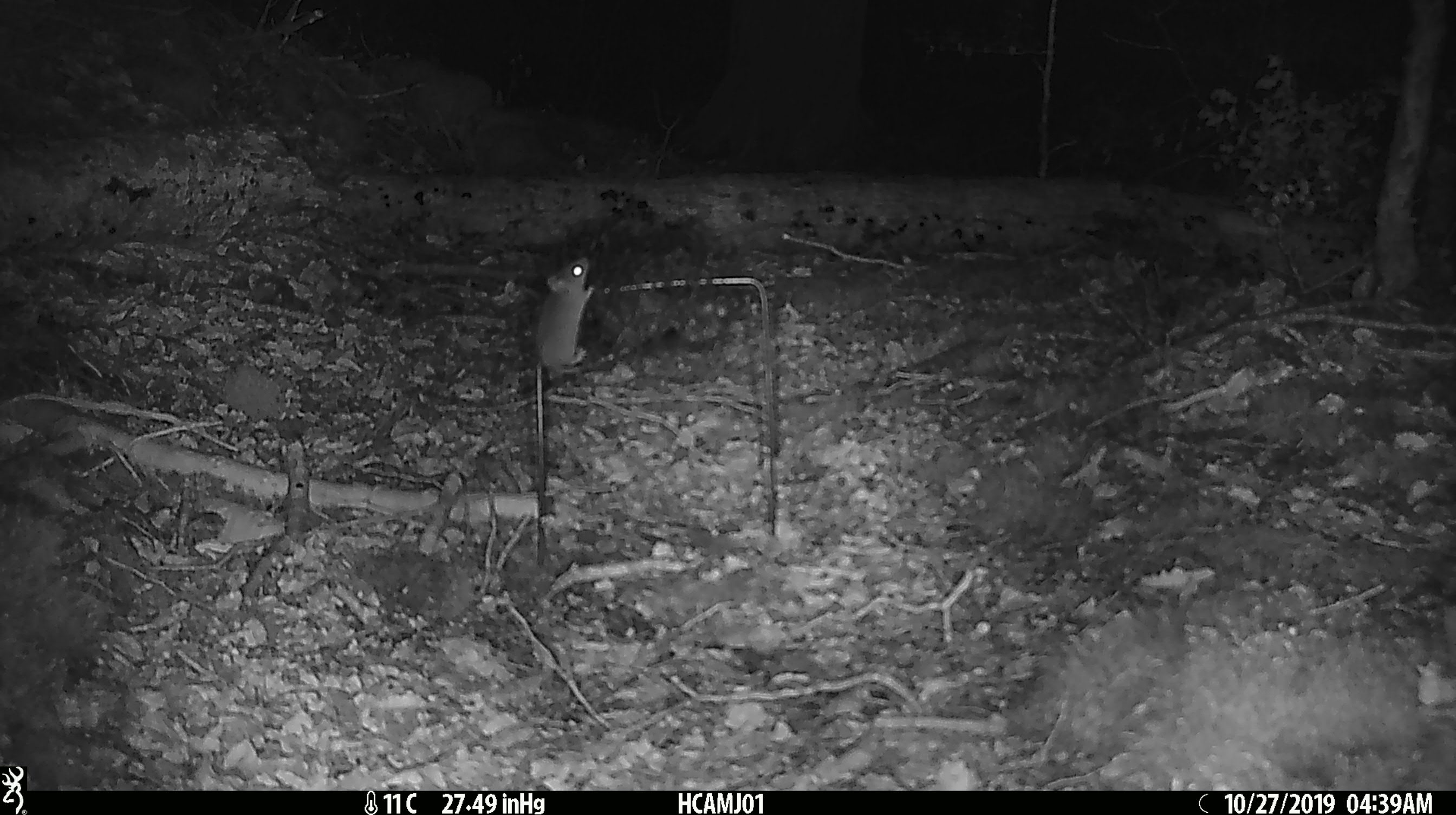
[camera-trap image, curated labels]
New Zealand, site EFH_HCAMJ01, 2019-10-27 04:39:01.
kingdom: Animalia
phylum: Chordata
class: Mammalia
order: Rodentia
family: Muridae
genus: Mus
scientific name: Mus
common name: mouse